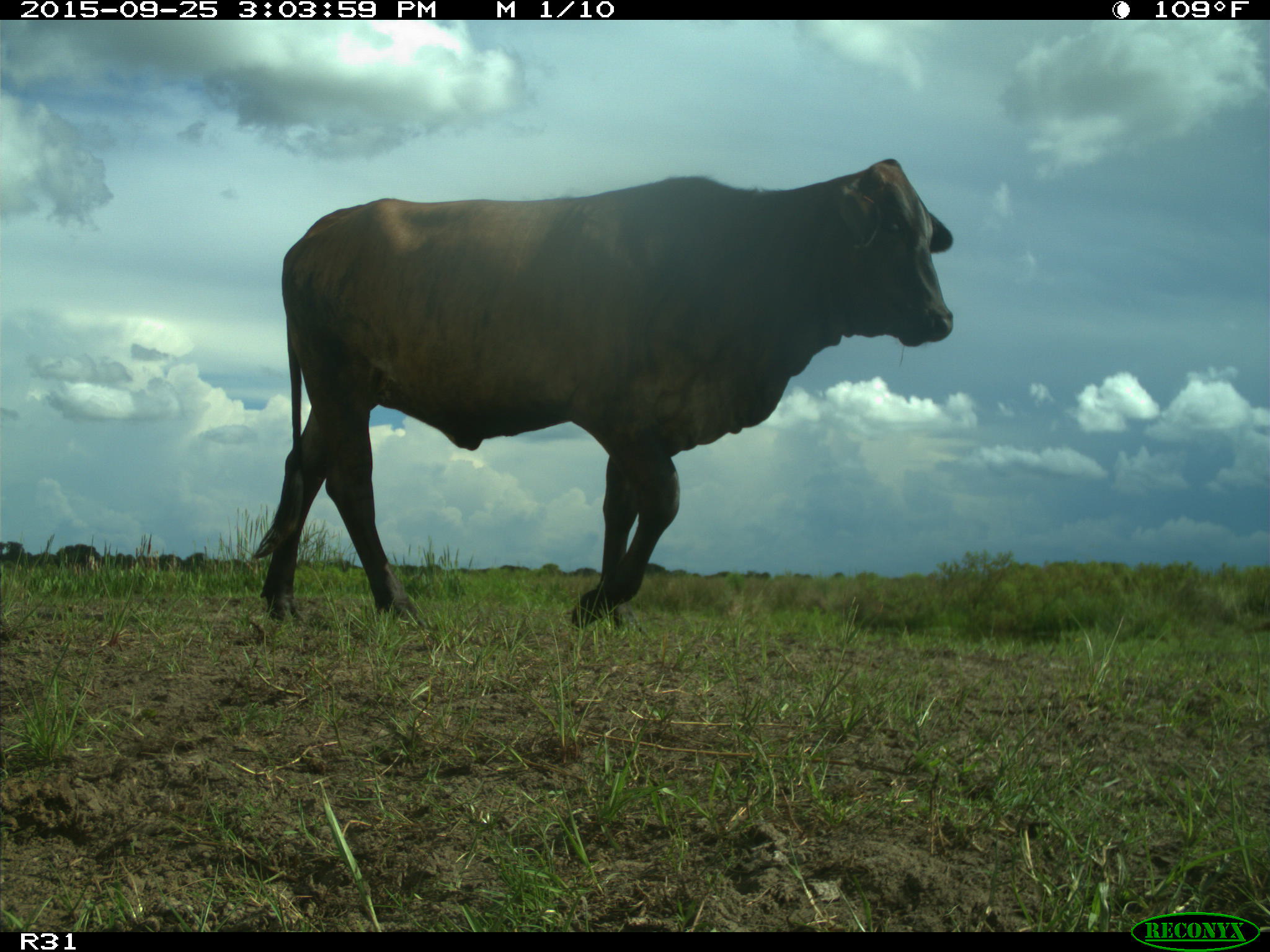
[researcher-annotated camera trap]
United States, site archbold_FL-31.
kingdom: Animalia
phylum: Chordata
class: Mammalia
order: Artiodactyla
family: Bovidae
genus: Bos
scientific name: Bos taurus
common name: domestic cow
Bos taurus (domestic cow).